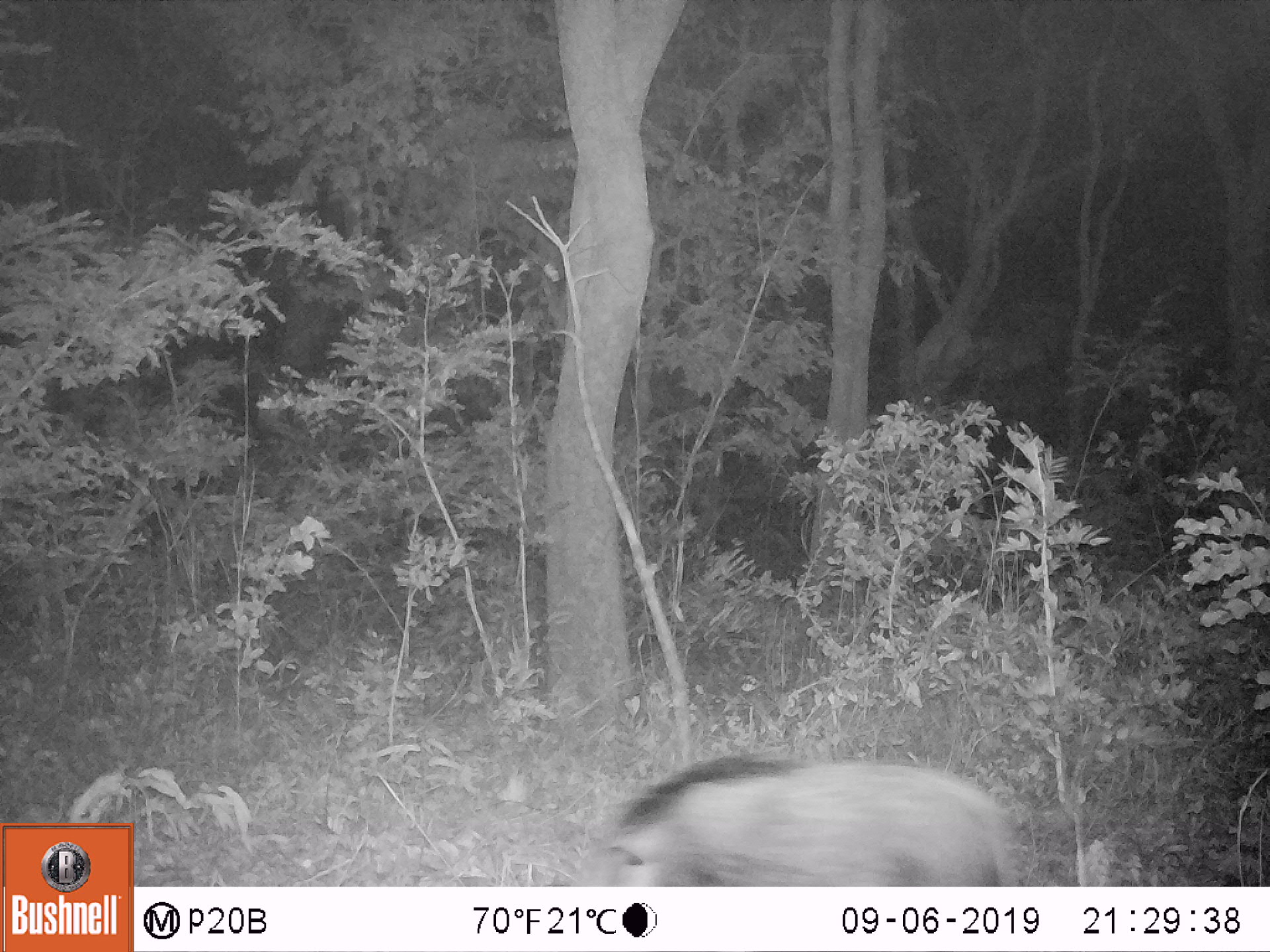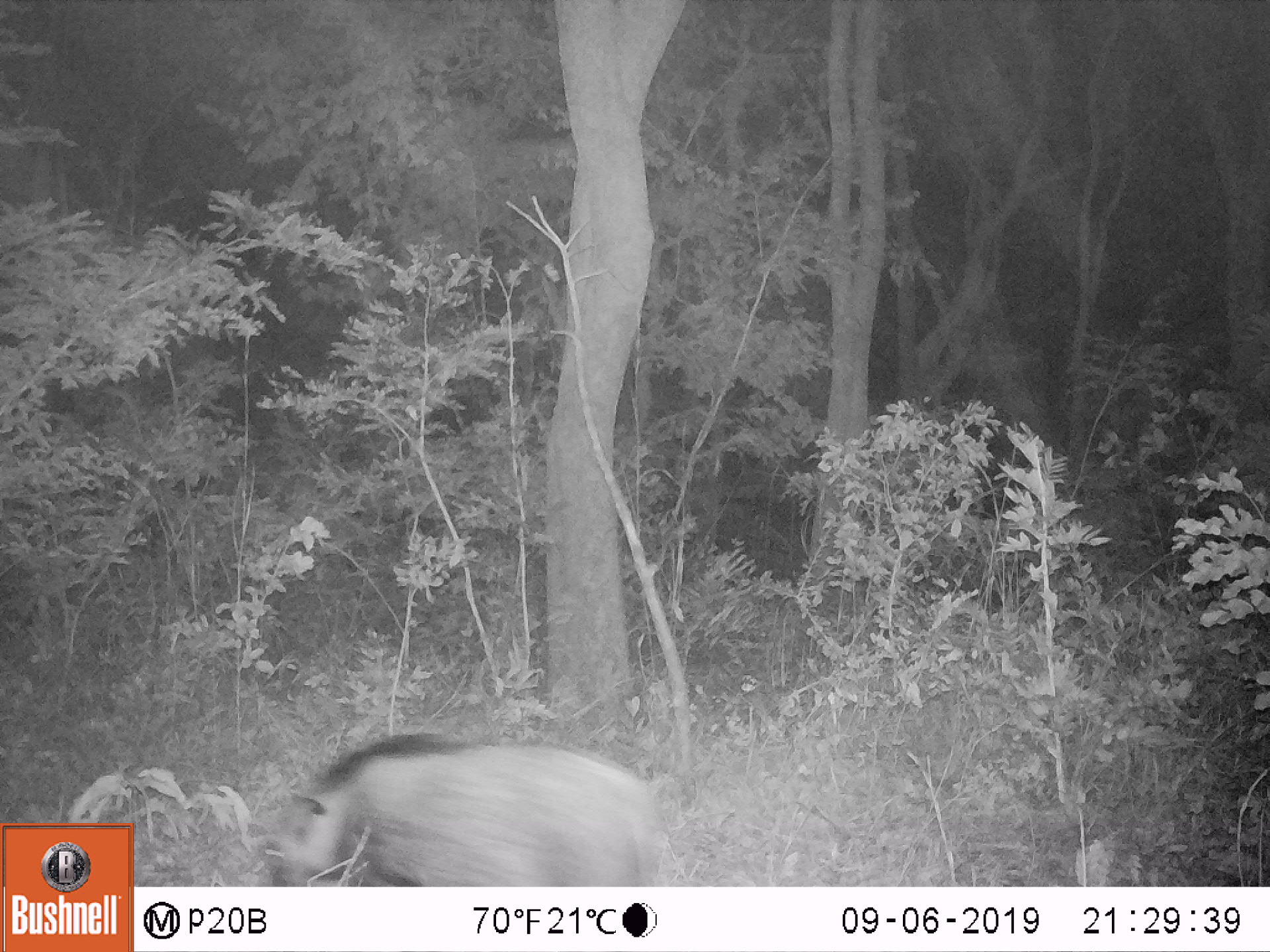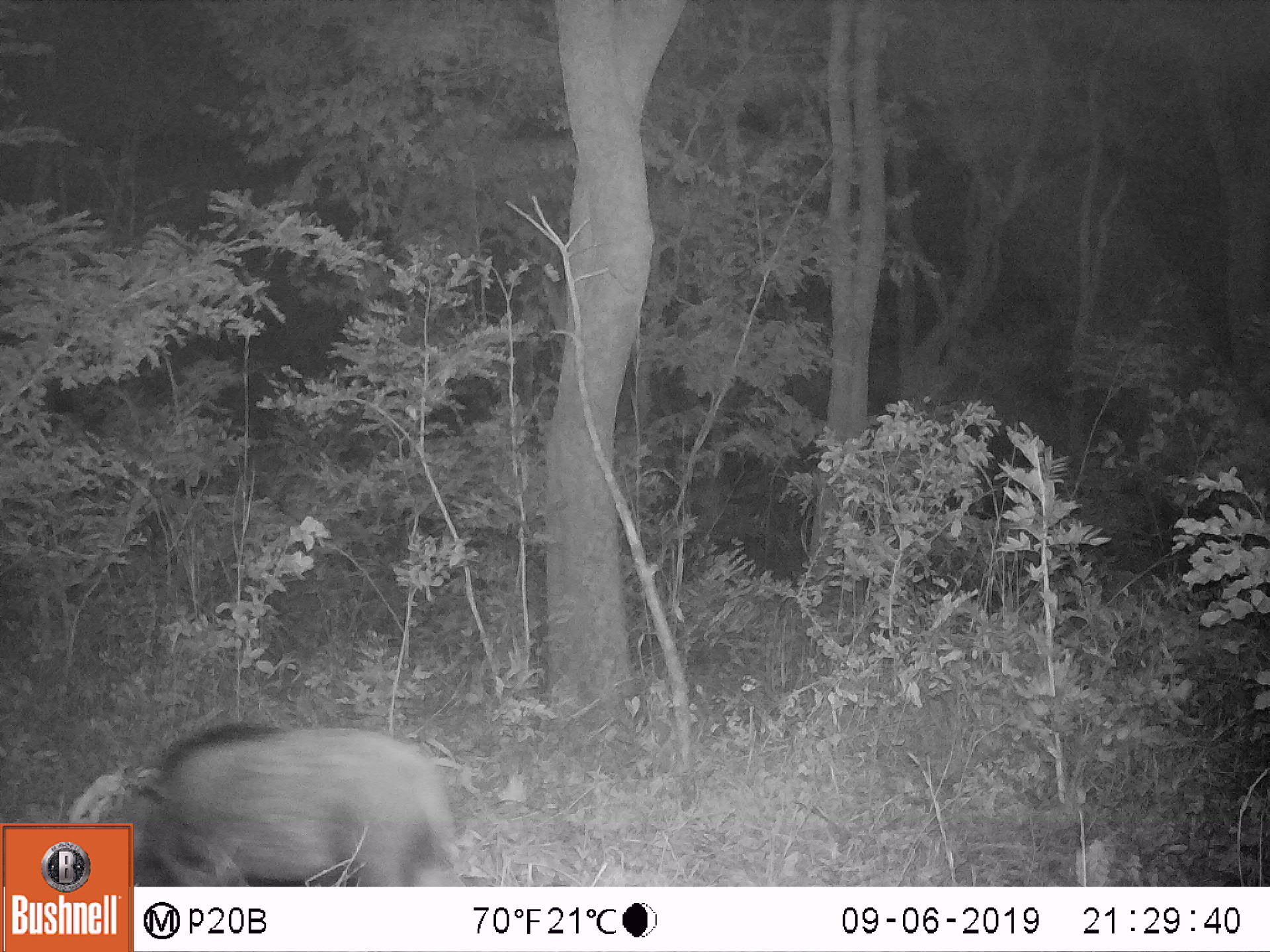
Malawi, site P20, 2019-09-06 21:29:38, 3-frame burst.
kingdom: Animalia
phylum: Chordata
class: Mammalia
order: Artiodactyla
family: Suidae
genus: Potamochoerus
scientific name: Potamochoerus larvatus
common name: bushpig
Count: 1.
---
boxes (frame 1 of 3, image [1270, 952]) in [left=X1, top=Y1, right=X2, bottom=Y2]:
bushpig: [left=578, top=751, right=1014, bottom=886]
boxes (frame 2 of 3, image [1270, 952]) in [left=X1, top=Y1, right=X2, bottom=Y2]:
bushpig: [left=253, top=723, right=668, bottom=885]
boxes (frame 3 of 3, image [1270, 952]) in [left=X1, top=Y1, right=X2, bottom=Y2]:
bushpig: [left=134, top=710, right=464, bottom=886]